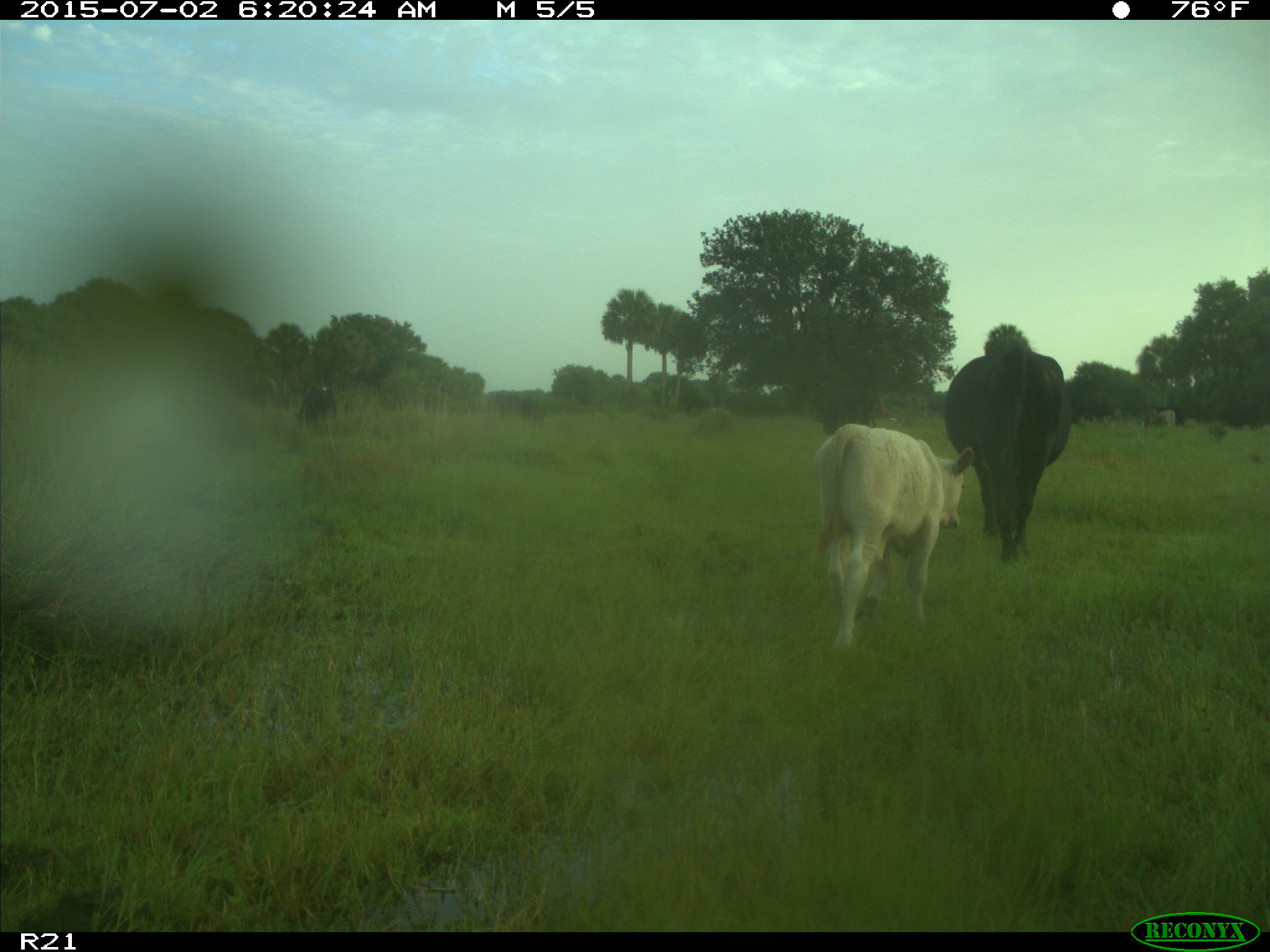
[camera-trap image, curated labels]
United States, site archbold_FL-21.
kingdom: Animalia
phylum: Chordata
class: Mammalia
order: Artiodactyla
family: Bovidae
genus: Bos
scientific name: Bos taurus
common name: domestic cow